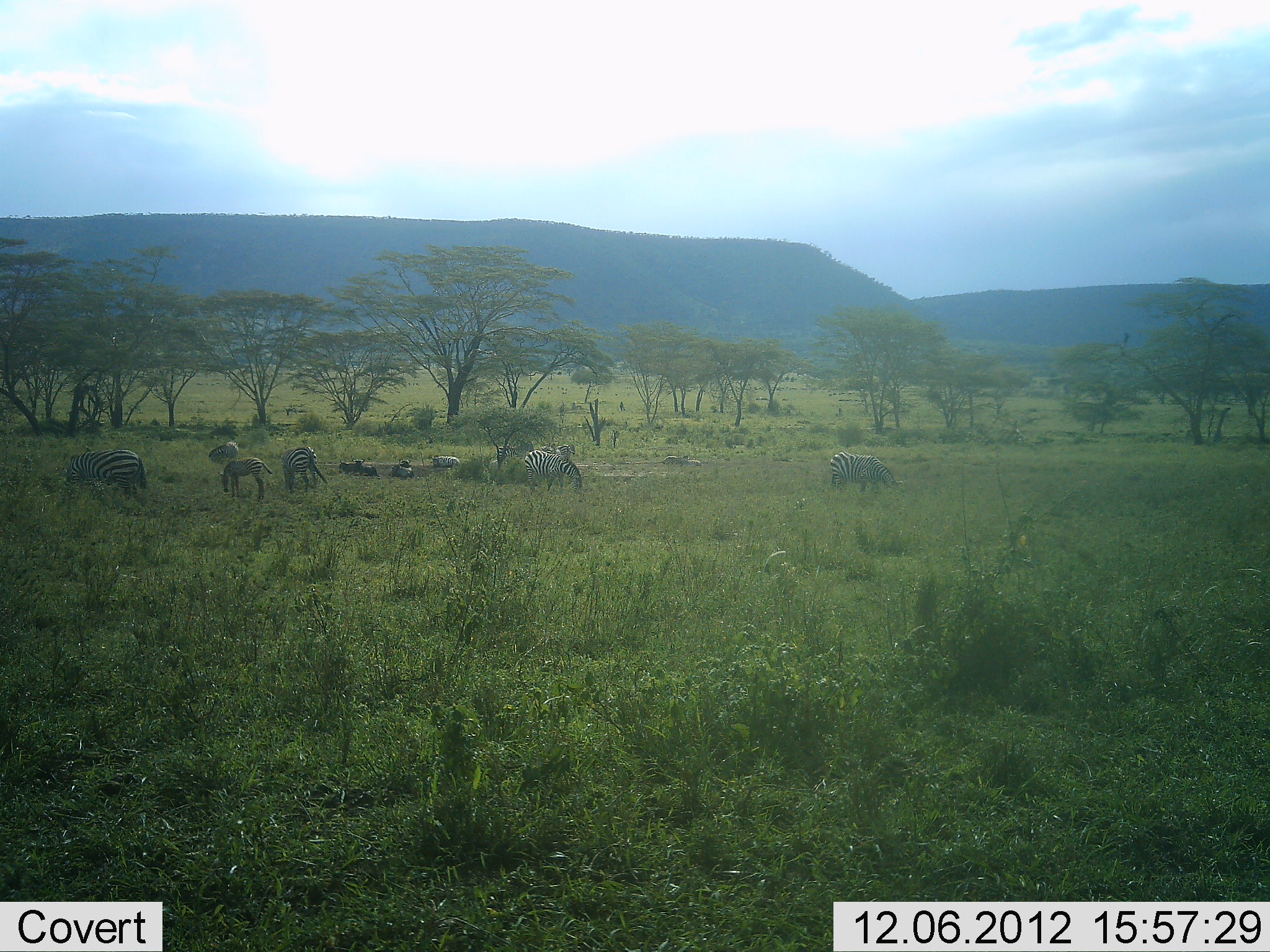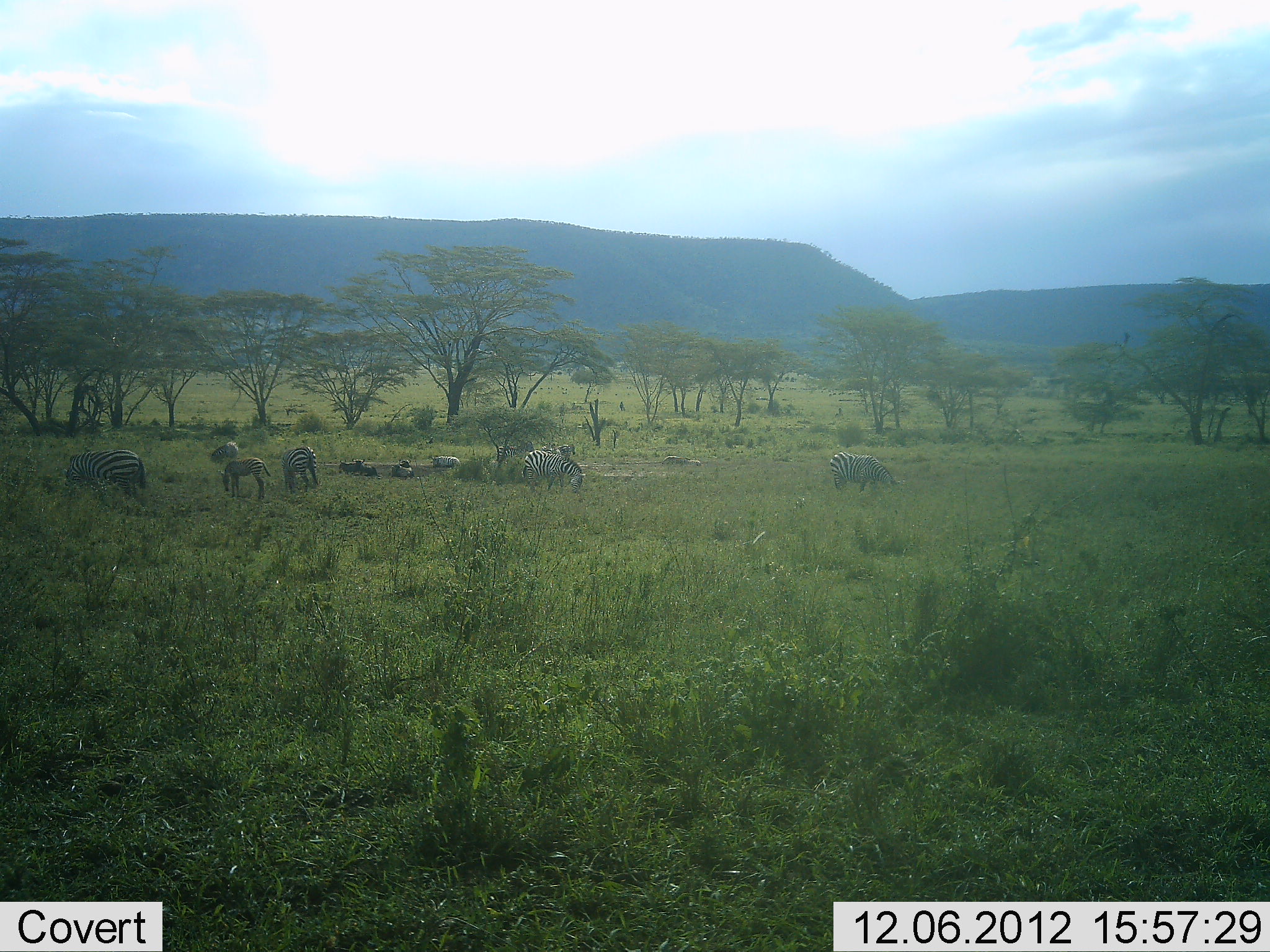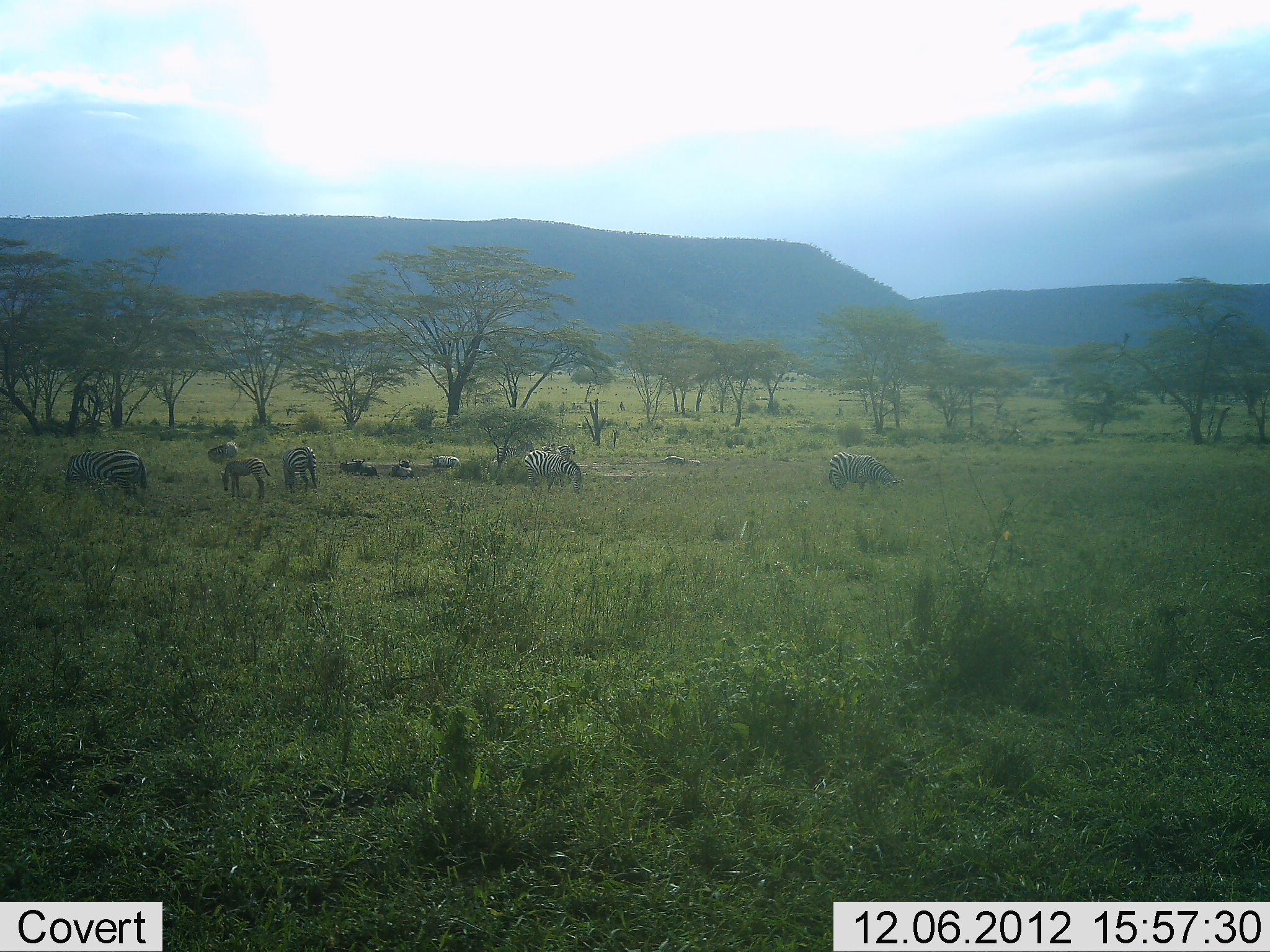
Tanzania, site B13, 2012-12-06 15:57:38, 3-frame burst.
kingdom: Animalia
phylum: Chordata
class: Mammalia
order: Perissodactyla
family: Equidae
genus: Equus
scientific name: Equus quagga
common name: plains zebra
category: zebra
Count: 6.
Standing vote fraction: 55%.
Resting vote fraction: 18%.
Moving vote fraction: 9%.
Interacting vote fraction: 0%.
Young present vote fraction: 36%.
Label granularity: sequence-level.